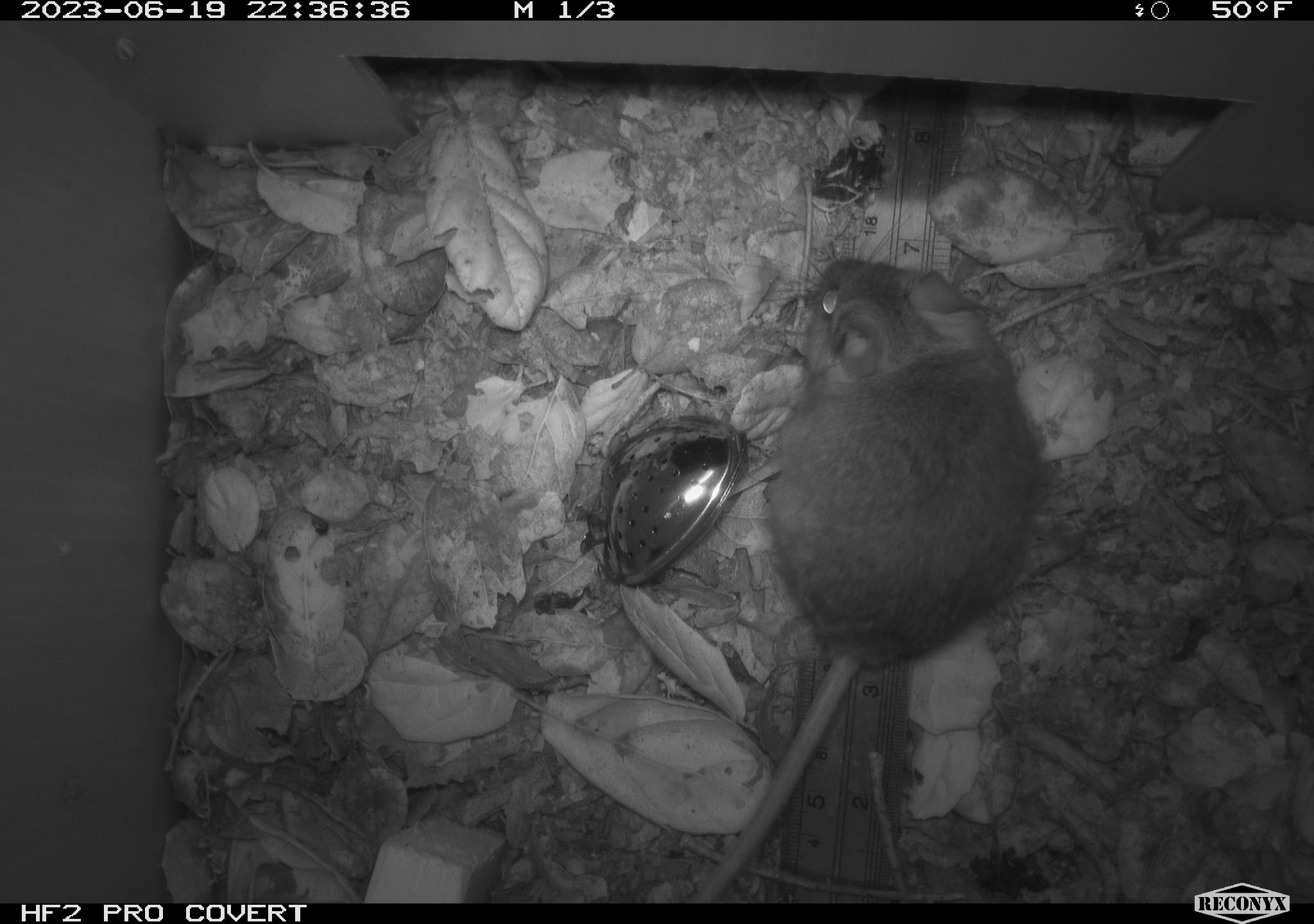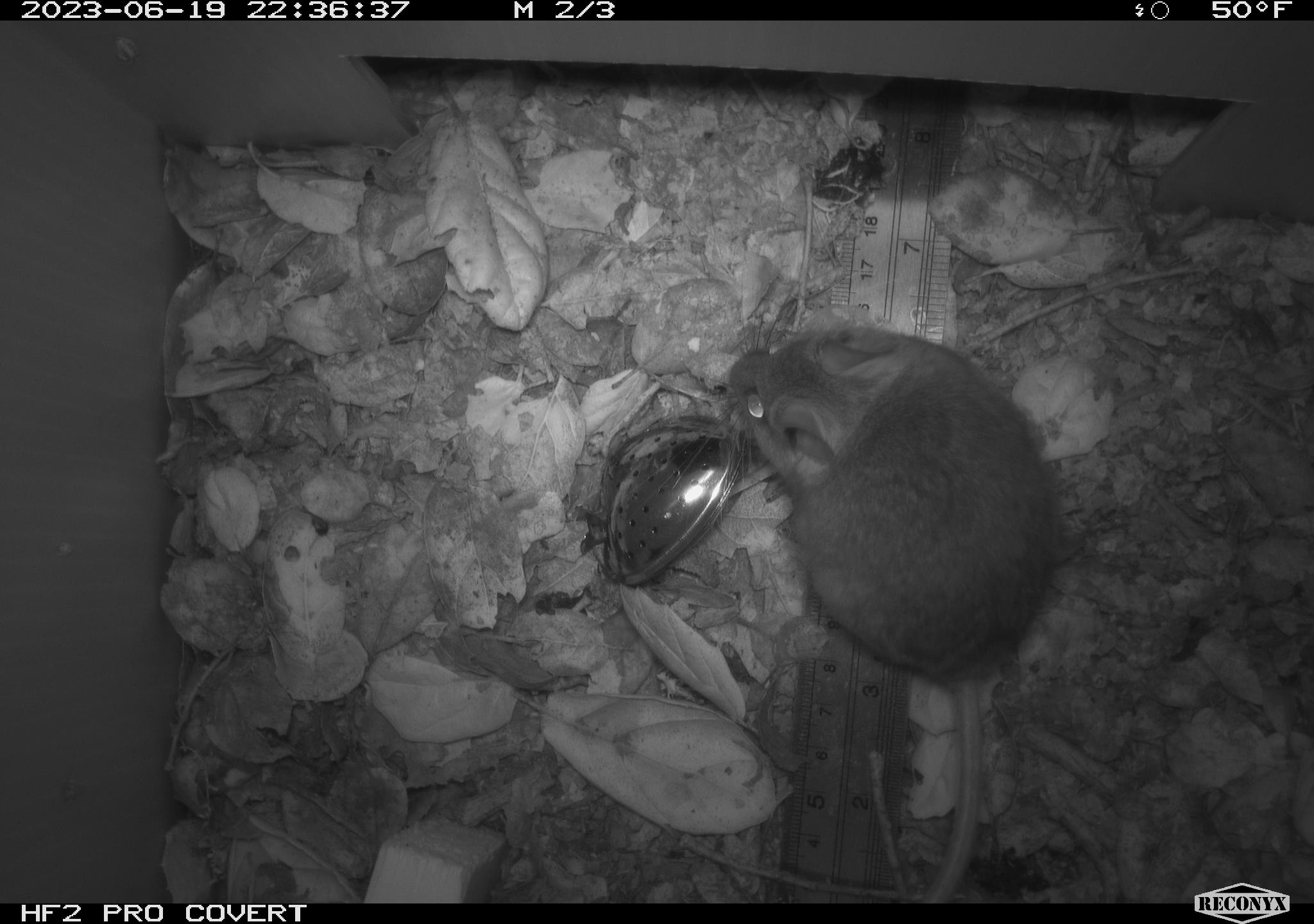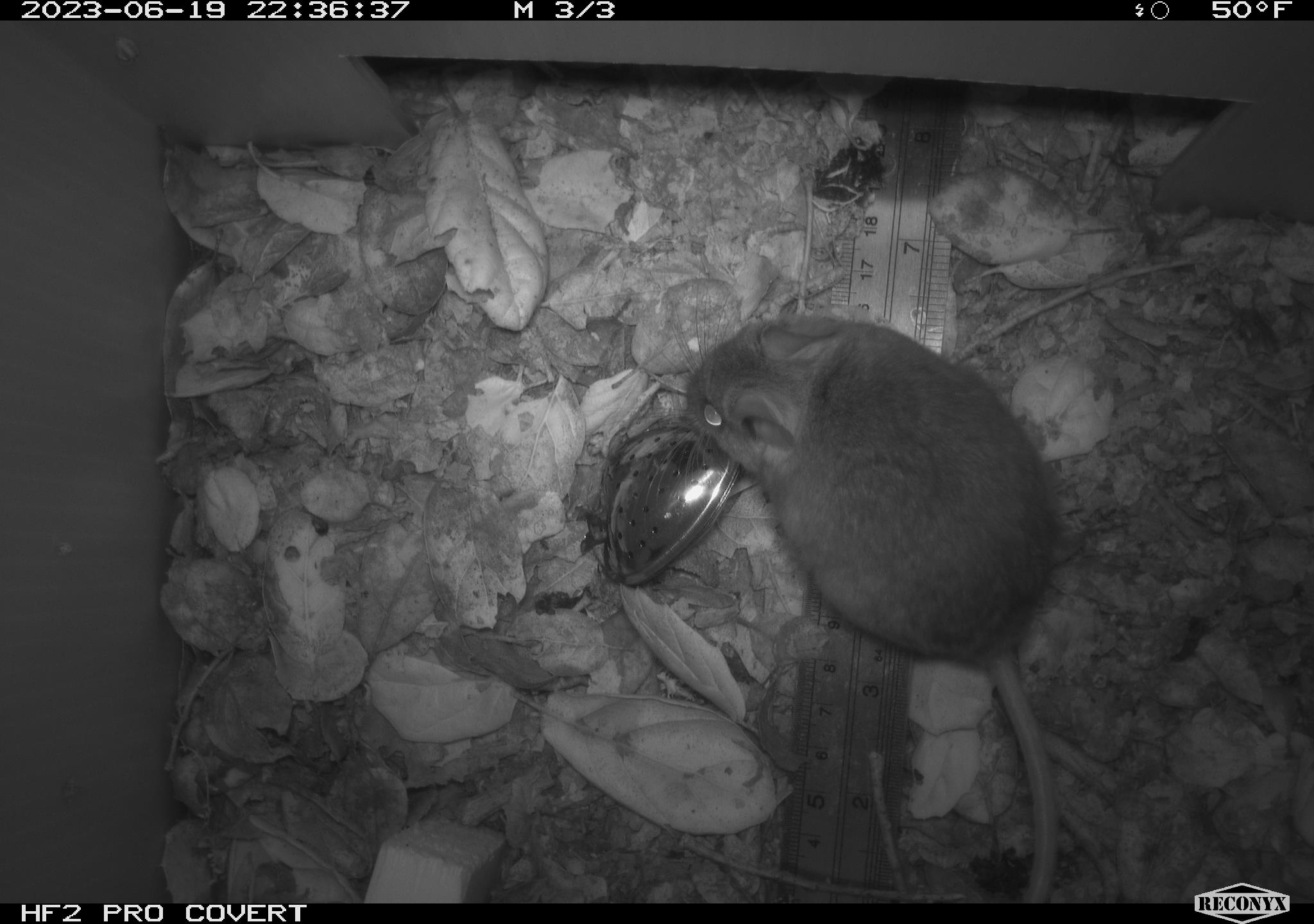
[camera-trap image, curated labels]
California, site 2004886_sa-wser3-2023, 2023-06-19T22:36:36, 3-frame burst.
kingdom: Animalia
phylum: Chordata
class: Mammalia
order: Rodentia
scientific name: Rodentia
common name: mouse species